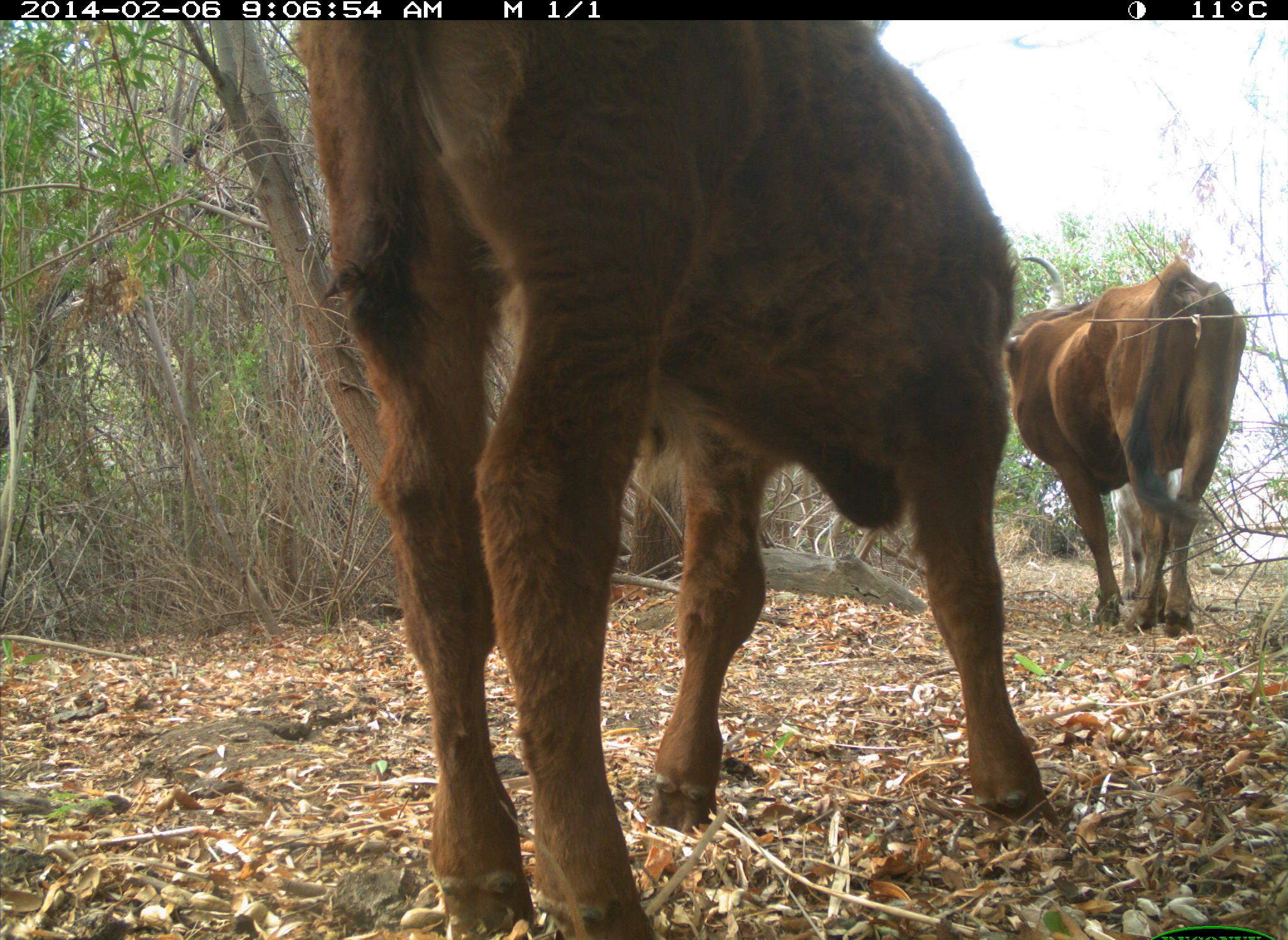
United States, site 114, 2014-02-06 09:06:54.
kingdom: Animalia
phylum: Chordata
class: Mammalia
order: Artiodactyla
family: Bovidae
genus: Bos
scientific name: Bos taurus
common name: cow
Cow (Bos taurus).